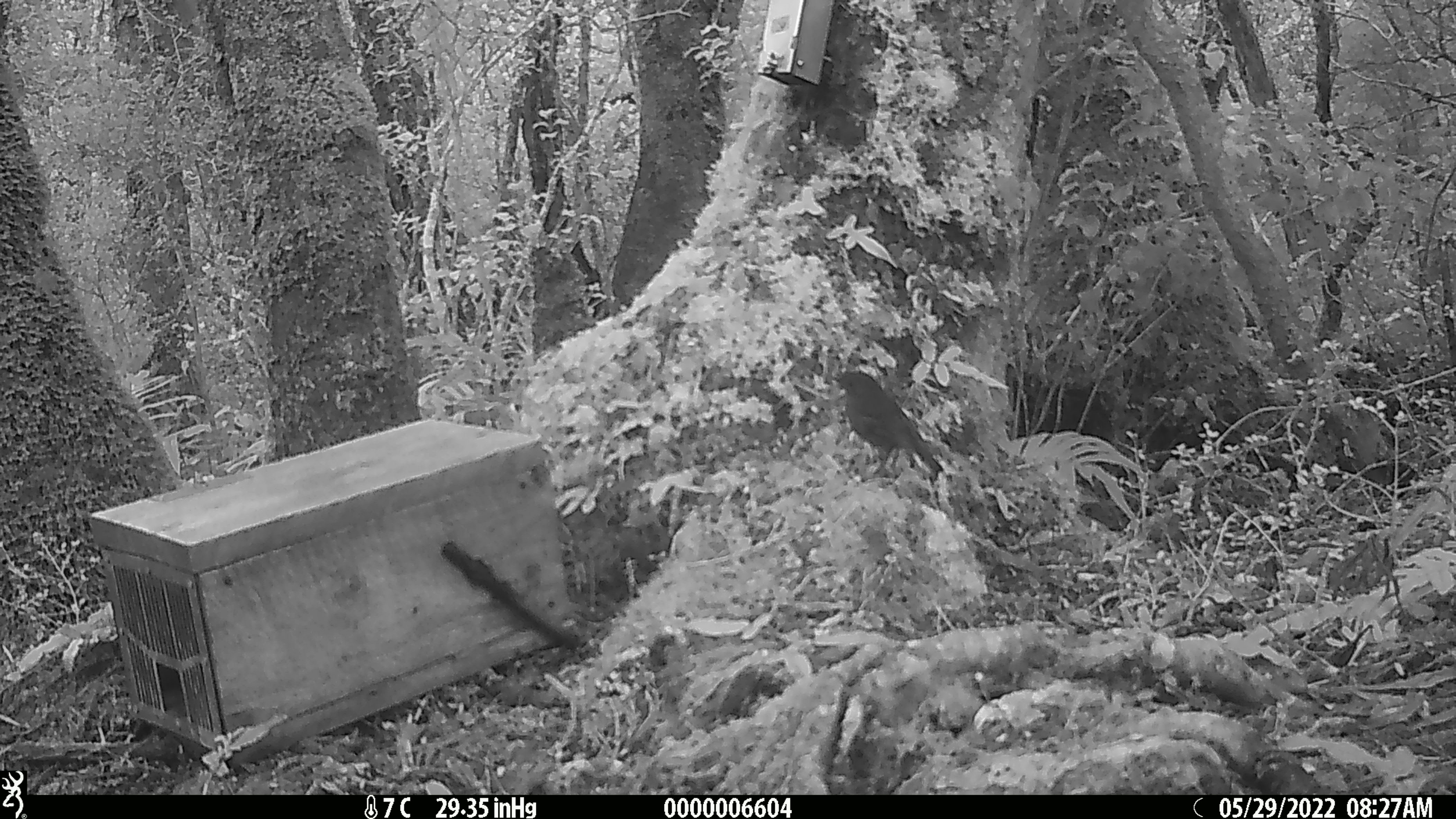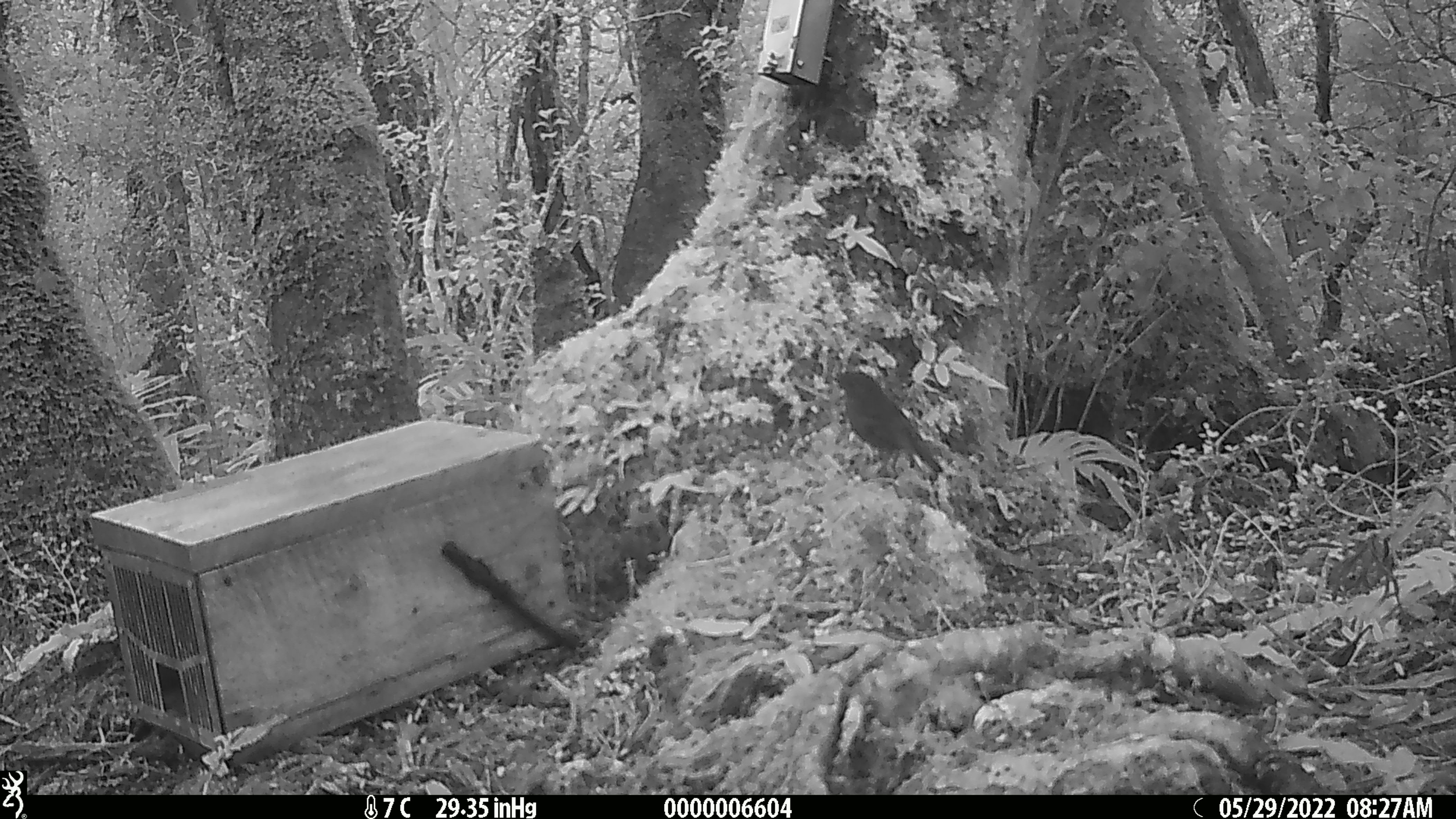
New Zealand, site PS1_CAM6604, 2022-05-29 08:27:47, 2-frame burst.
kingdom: Animalia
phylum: Chordata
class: Aves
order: Passeriformes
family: Petroicidae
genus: Petroica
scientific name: Petroica australis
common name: new zealand robin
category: robin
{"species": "robin (new zealand robin) (Petroica australis)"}